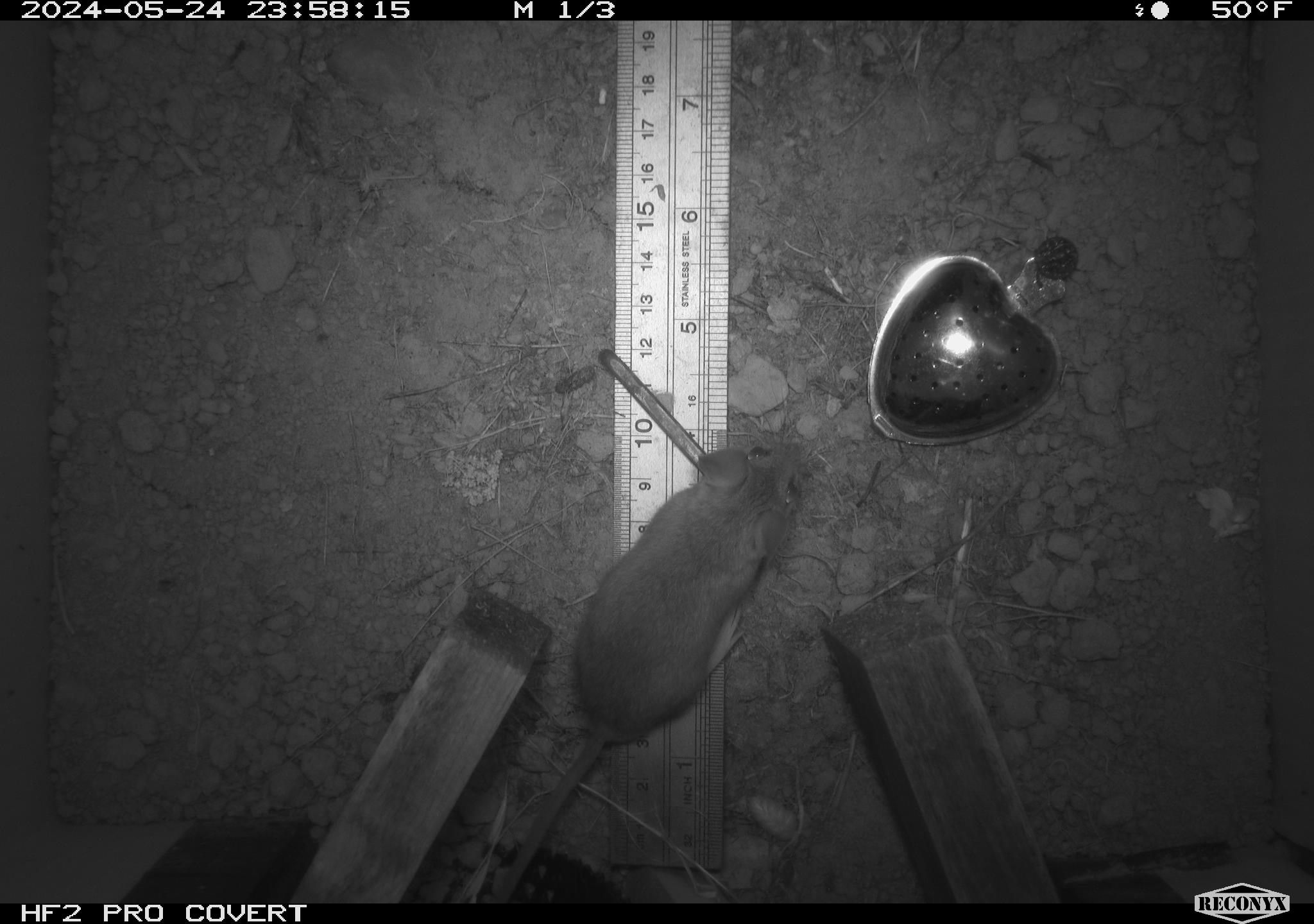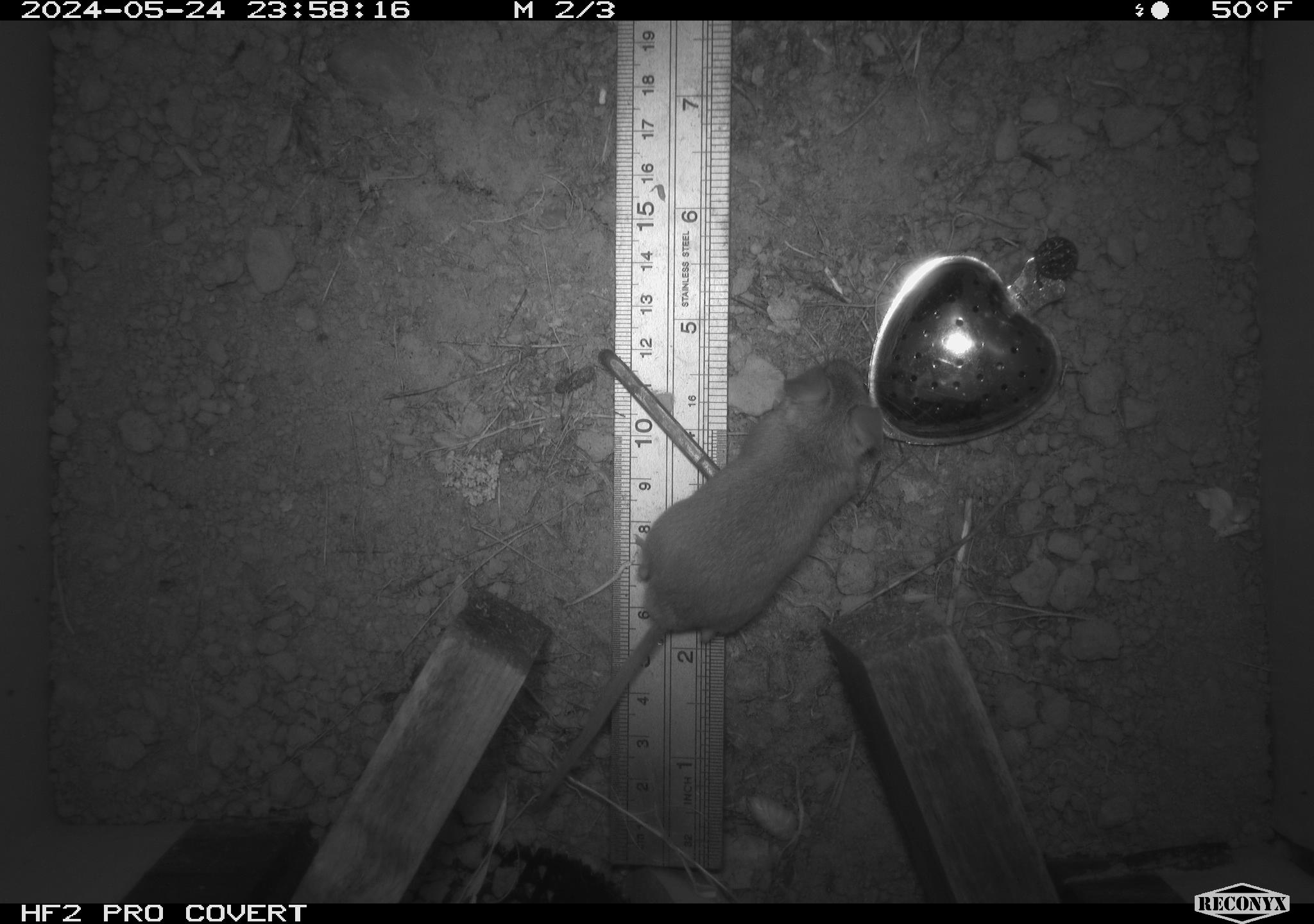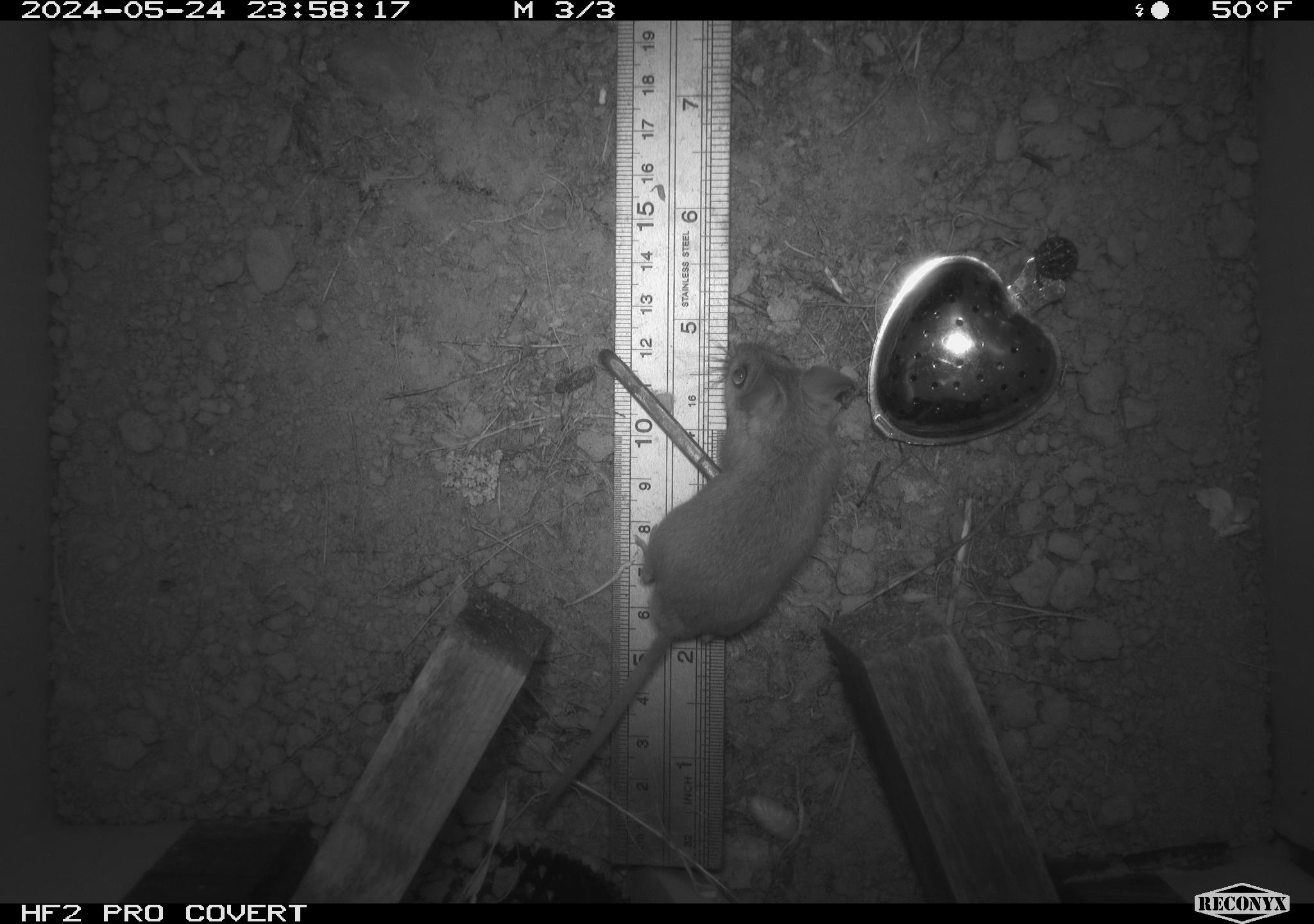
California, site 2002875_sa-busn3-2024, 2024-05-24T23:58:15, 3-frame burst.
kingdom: Animalia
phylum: Chordata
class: Mammalia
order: Rodentia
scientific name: Rodentia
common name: rodent